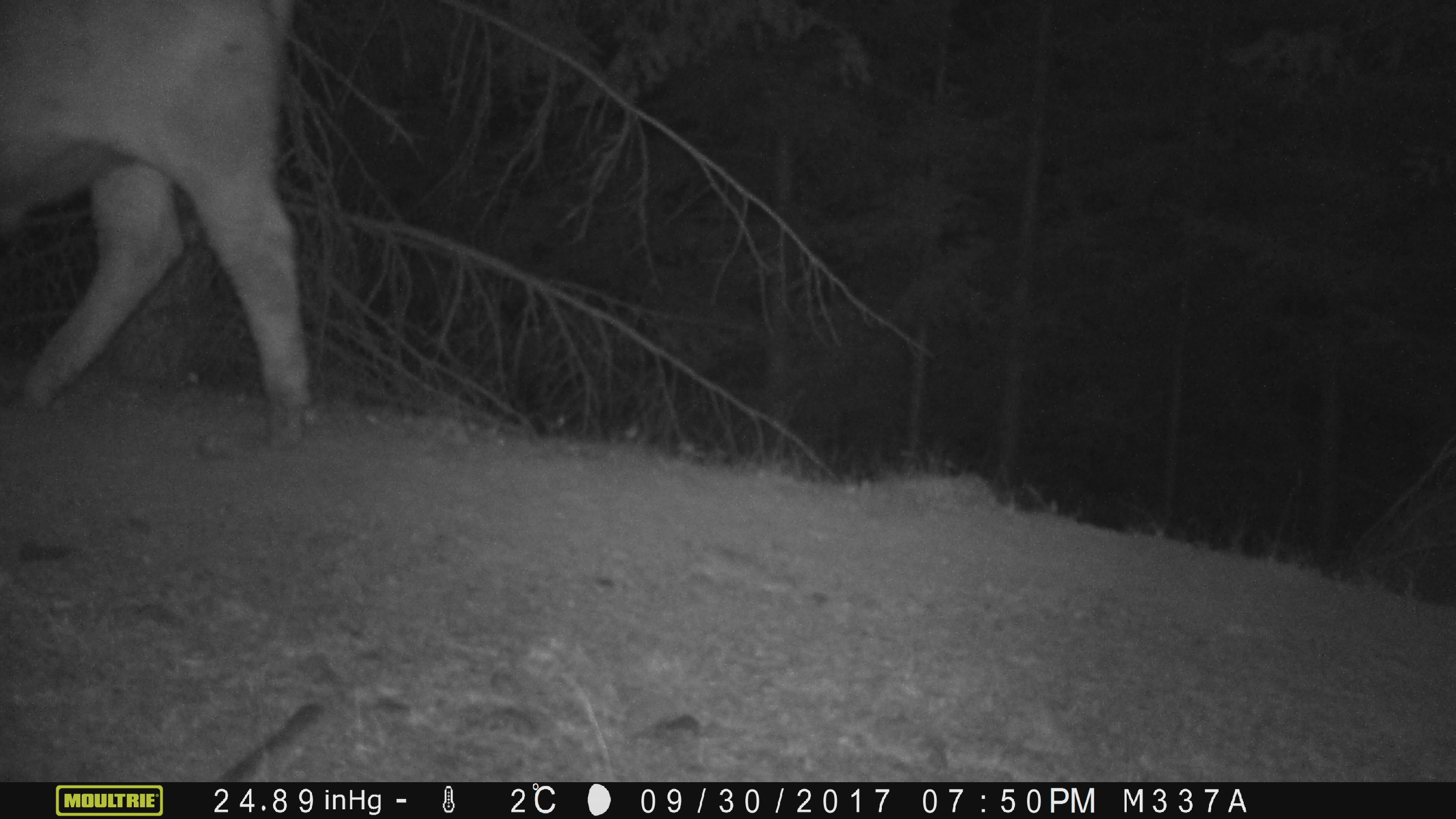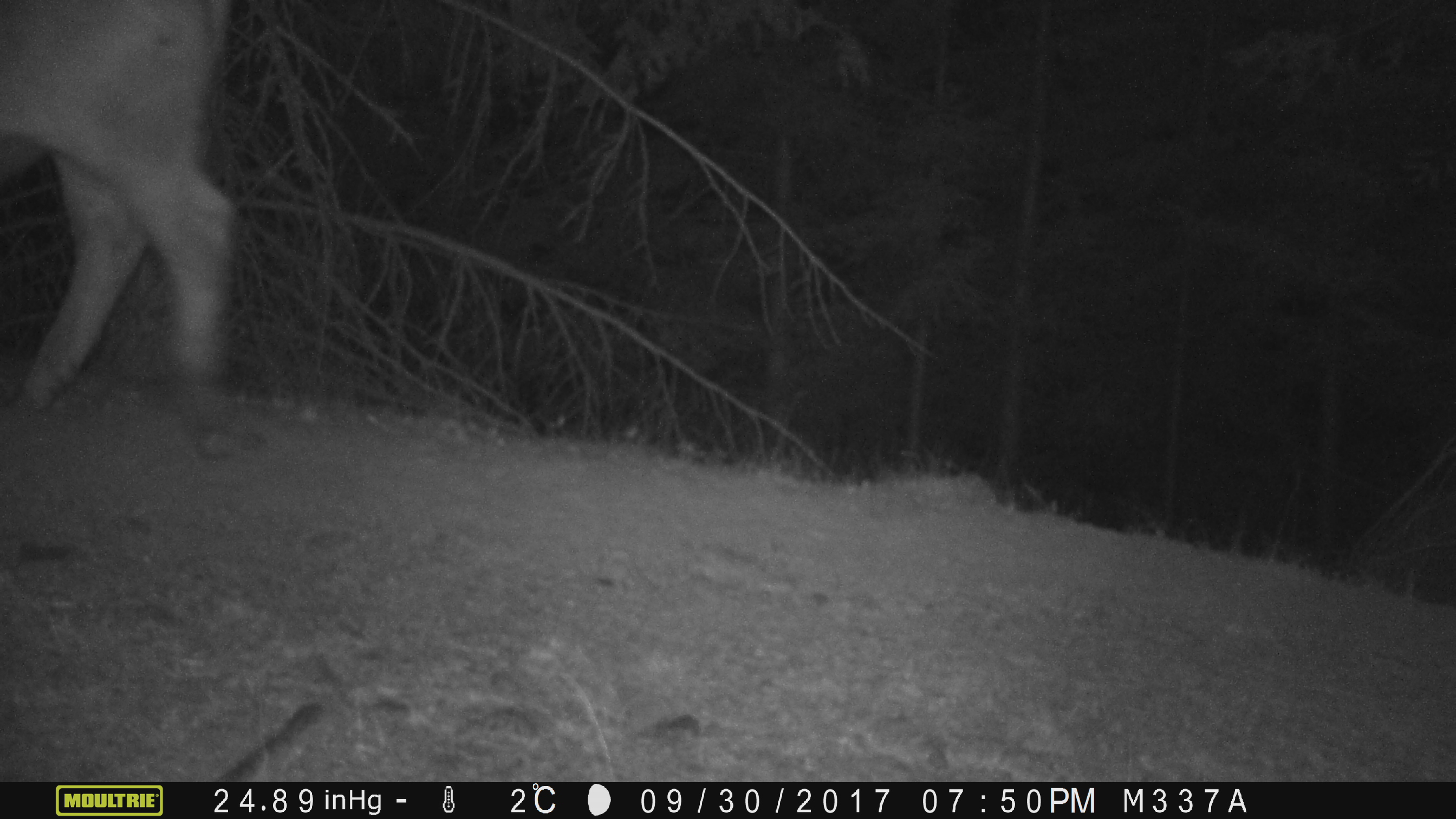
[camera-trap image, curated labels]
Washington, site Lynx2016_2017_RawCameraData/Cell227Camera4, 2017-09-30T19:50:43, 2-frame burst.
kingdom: Animalia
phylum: Chordata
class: Mammalia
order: Artiodactyla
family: Bovidae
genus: Bos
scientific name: Bos taurus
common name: domestic cattle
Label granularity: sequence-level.